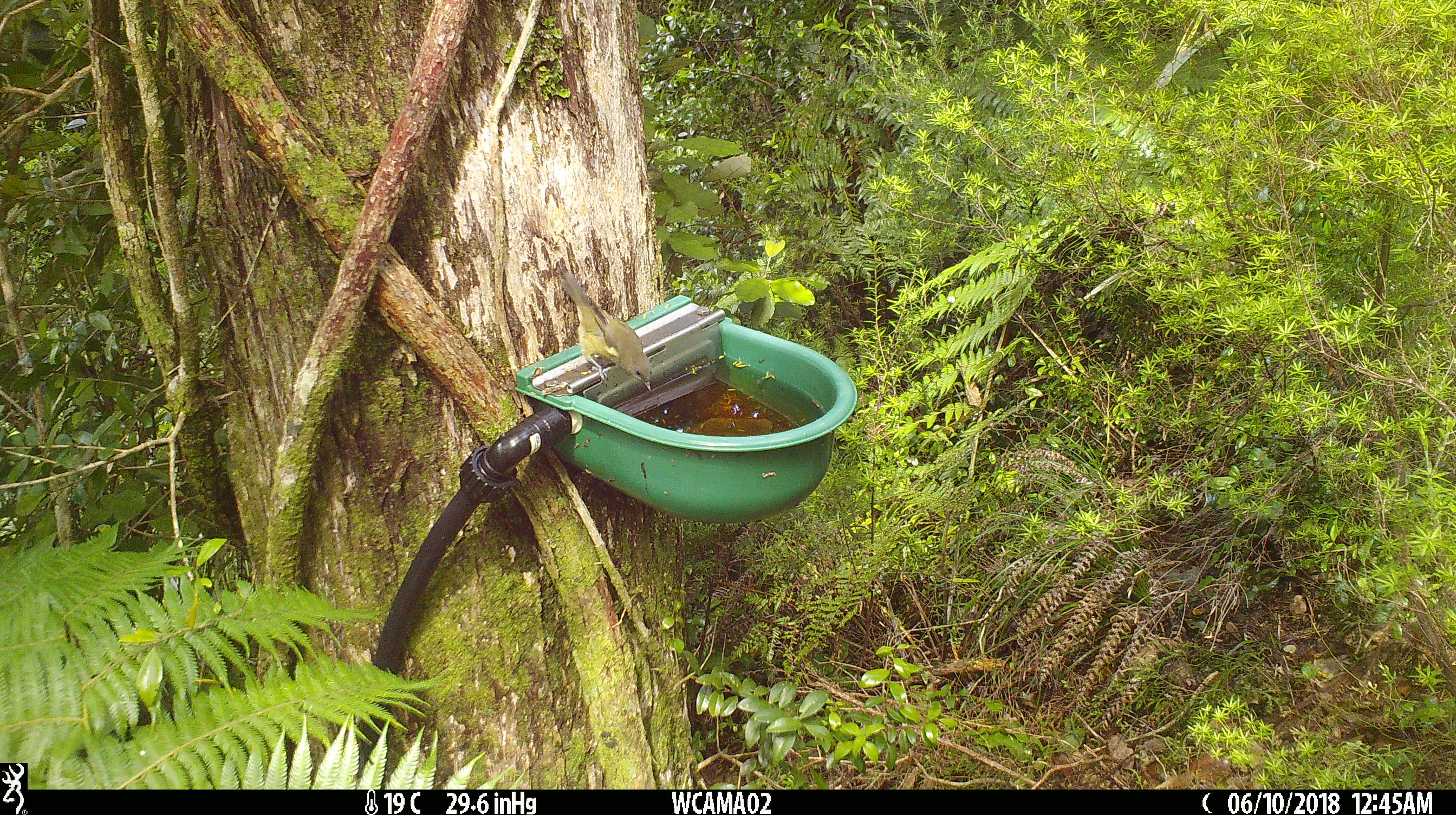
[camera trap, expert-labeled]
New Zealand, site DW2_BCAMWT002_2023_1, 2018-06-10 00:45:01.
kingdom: Animalia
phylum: Chordata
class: Aves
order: Passeriformes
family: Meliphagidae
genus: Anthornis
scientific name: Anthornis melanura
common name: new zealand bellbird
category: bellbird